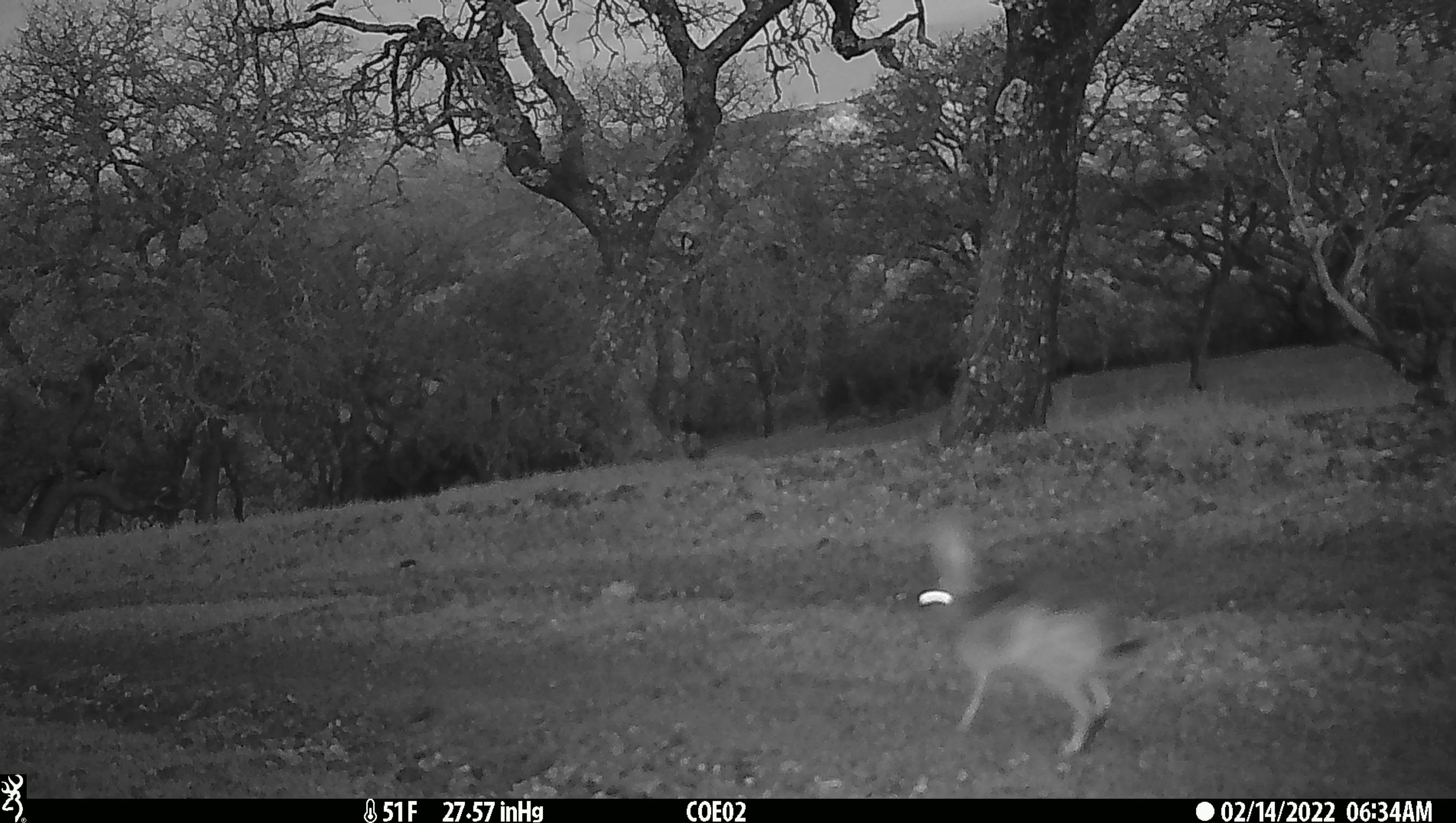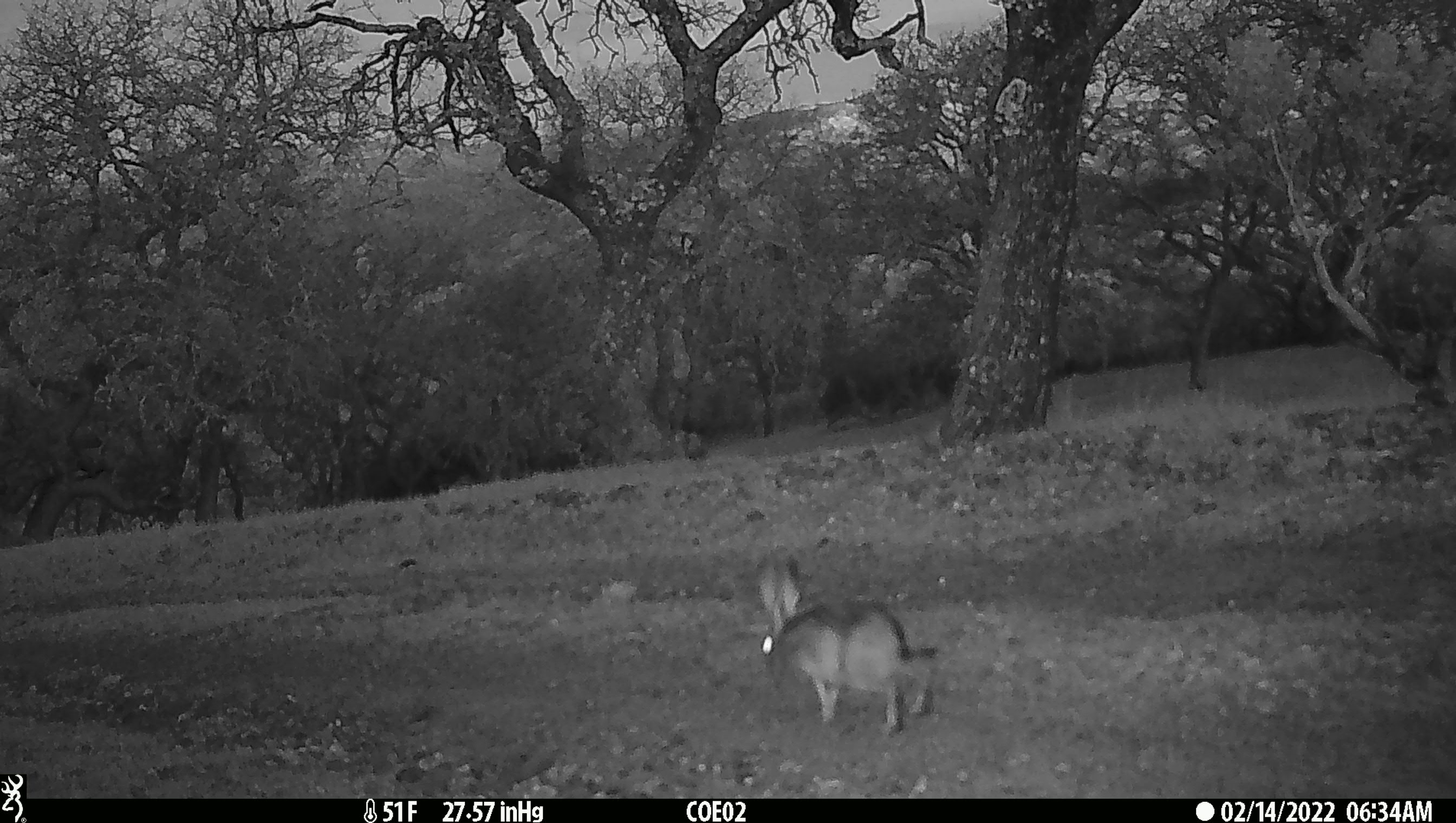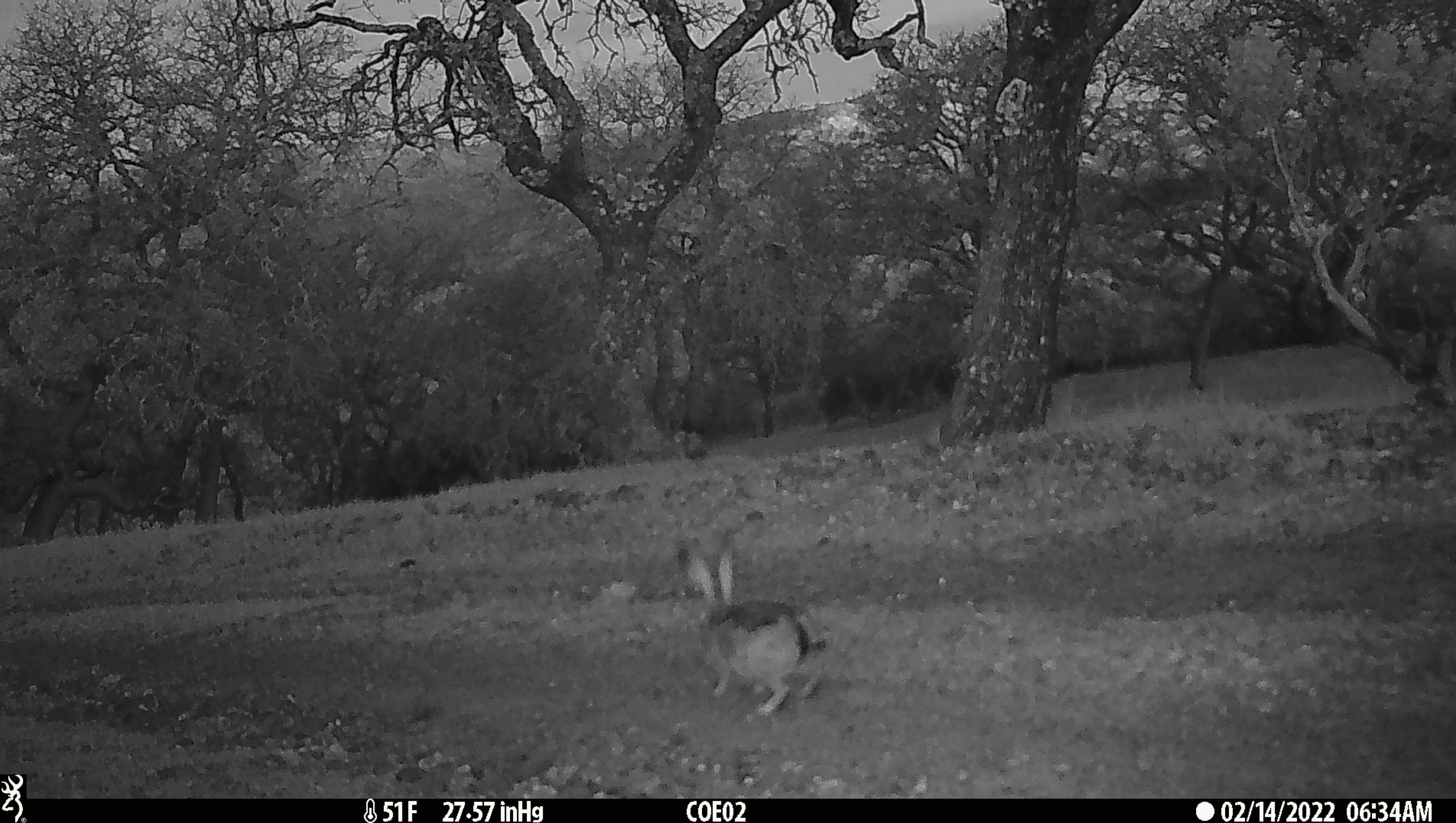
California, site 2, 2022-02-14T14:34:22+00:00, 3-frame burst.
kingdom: Animalia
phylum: Chordata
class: Mammalia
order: Lagomorpha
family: Leporidae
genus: Lepus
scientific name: Lepus californicus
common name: black-tailed jackrabbit